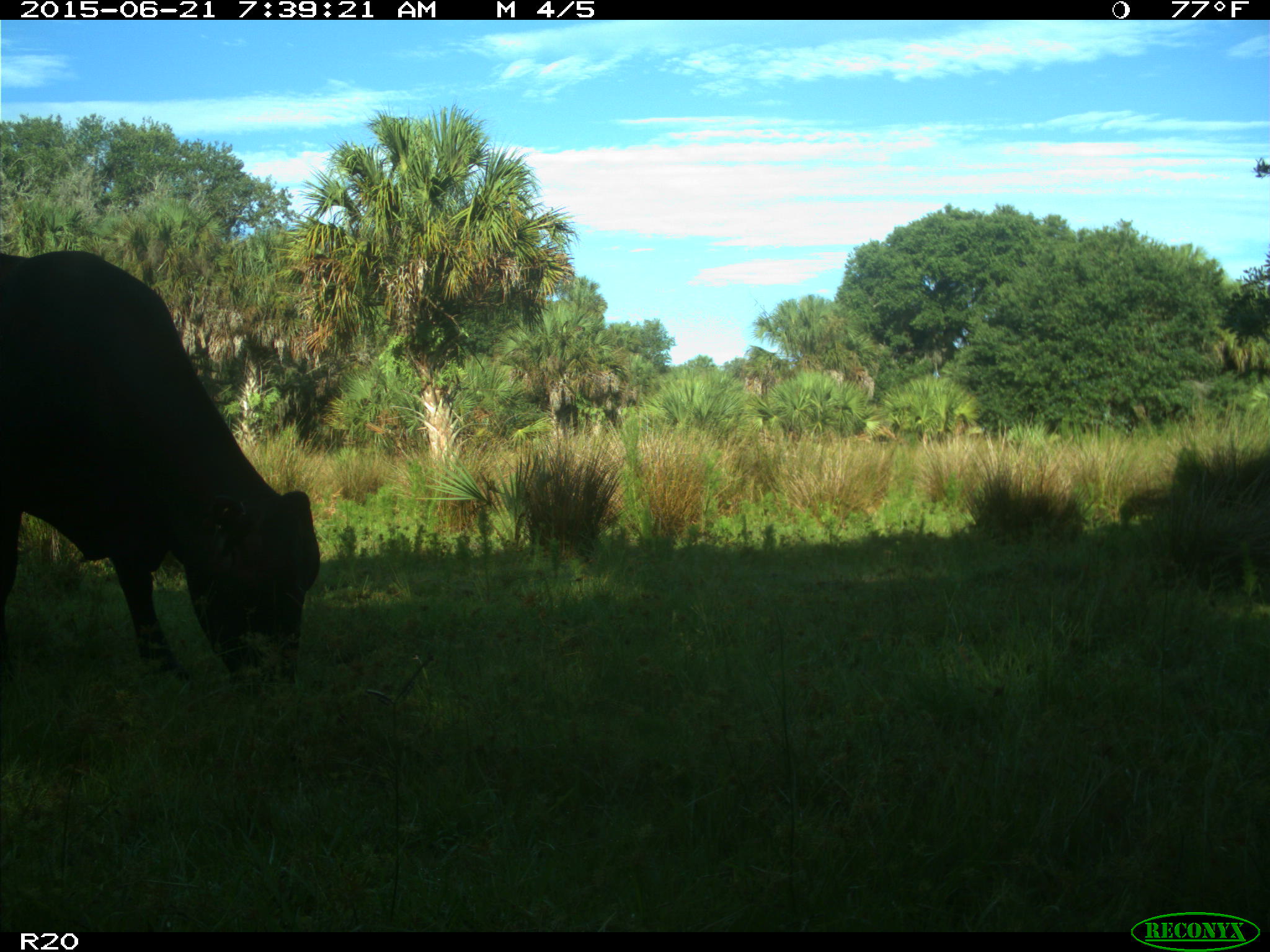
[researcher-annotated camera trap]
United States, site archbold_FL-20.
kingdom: Animalia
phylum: Chordata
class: Mammalia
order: Artiodactyla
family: Bovidae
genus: Bos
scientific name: Bos taurus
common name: domestic cow